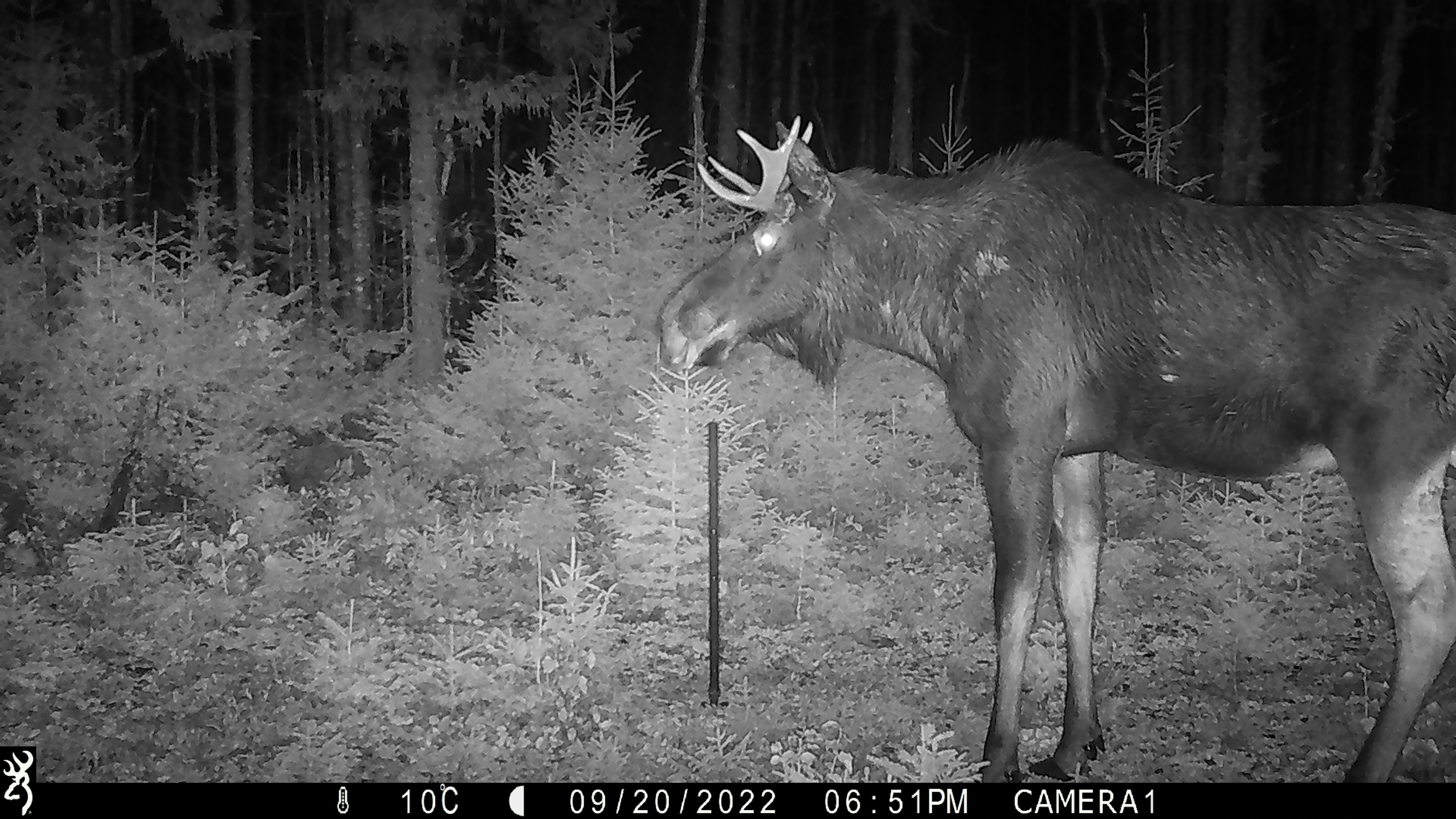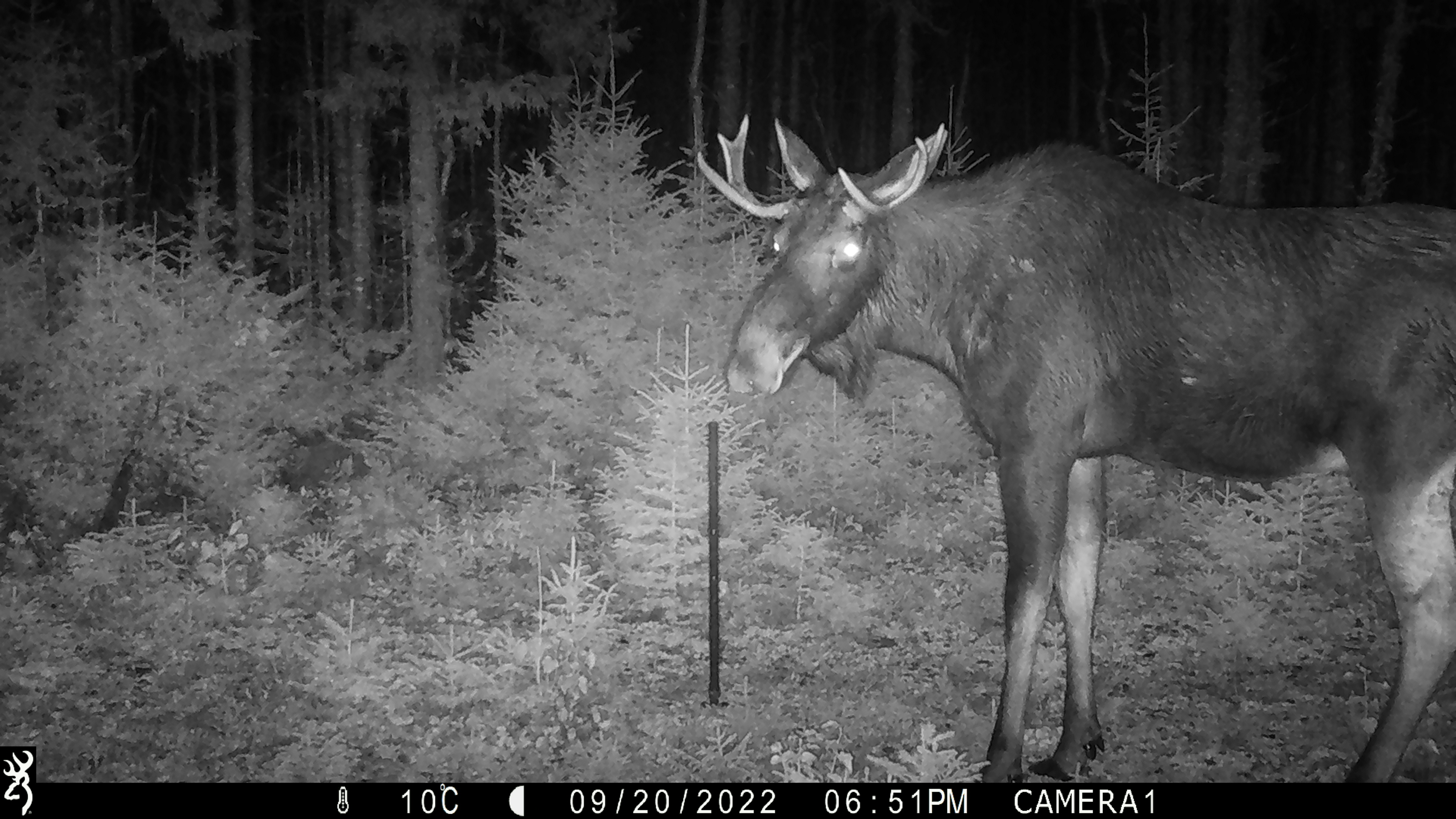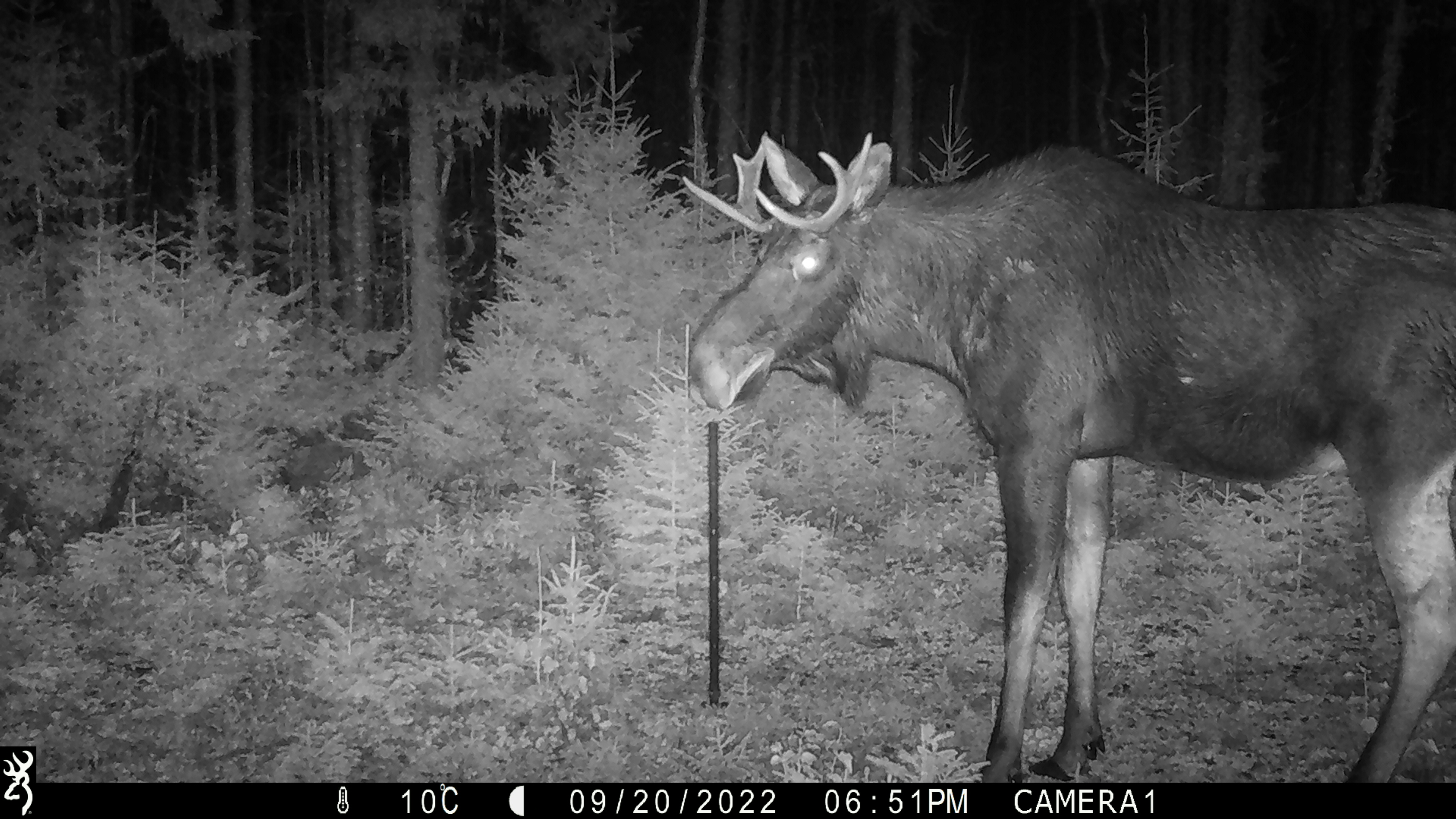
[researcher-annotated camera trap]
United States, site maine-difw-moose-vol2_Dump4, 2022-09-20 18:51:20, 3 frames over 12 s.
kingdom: Animalia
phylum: Chordata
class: Mammalia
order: Artiodactyla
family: Cervidae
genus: Alces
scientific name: Alces alces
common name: moose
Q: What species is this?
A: Moose (Alces alces).